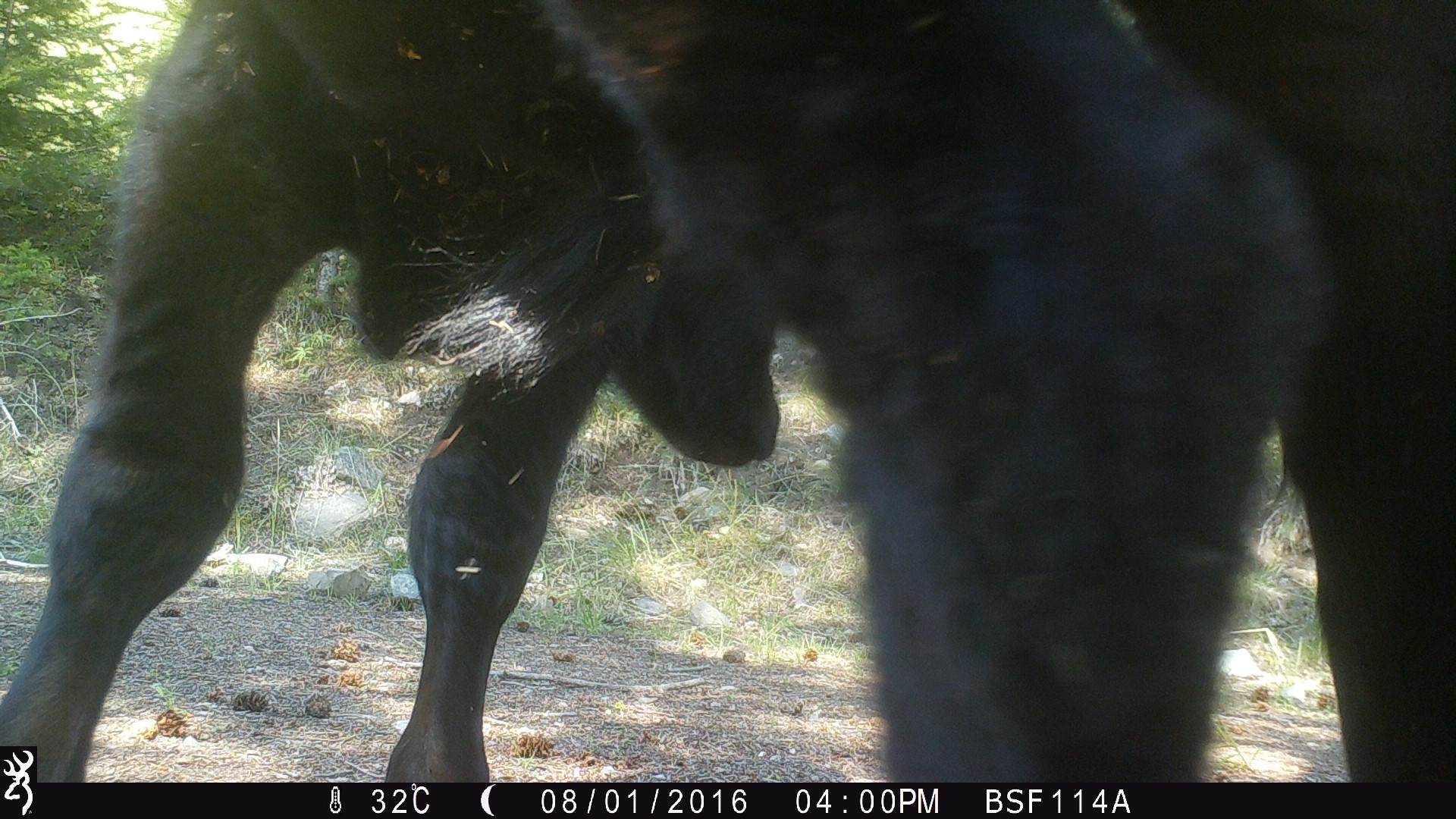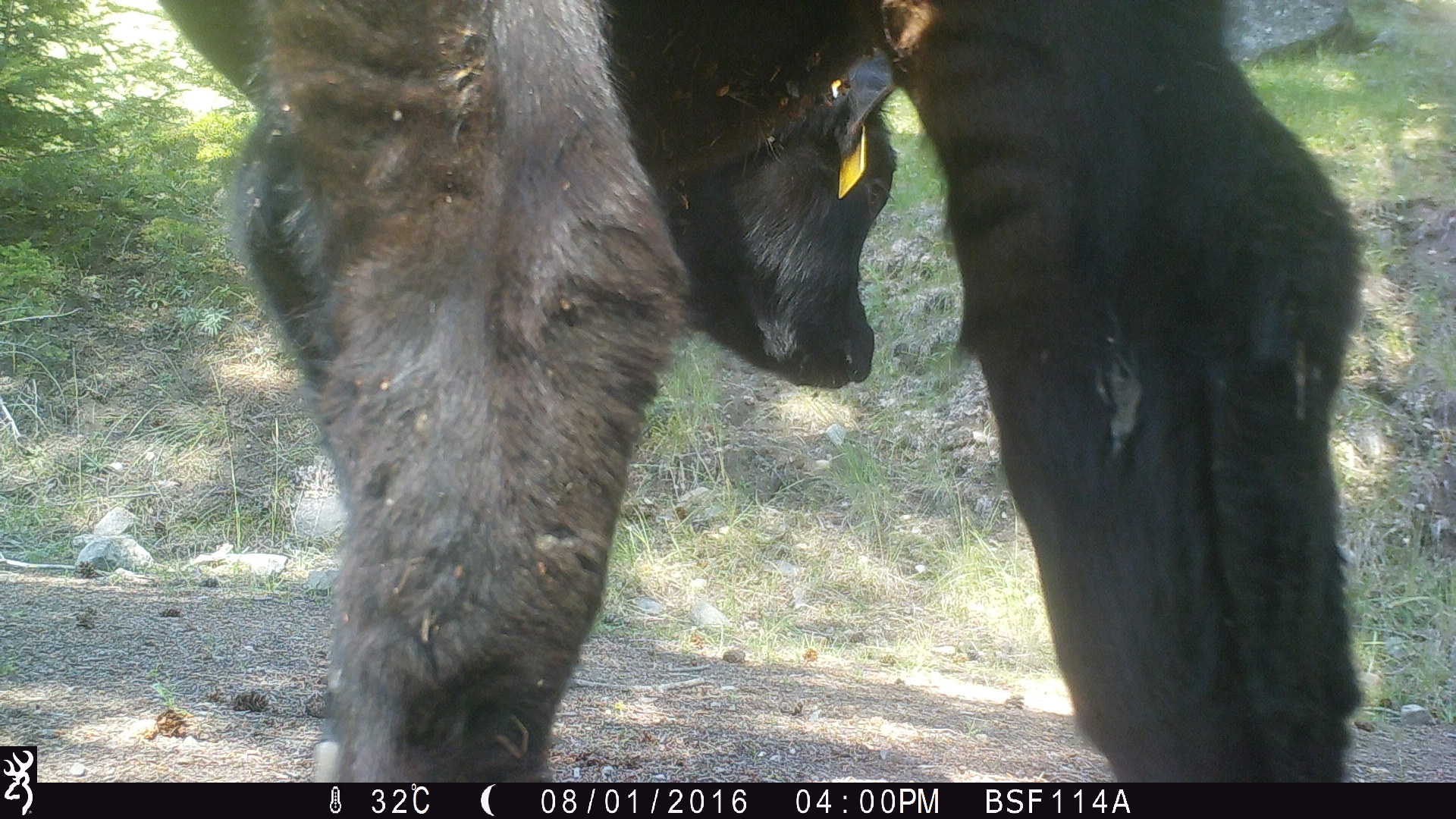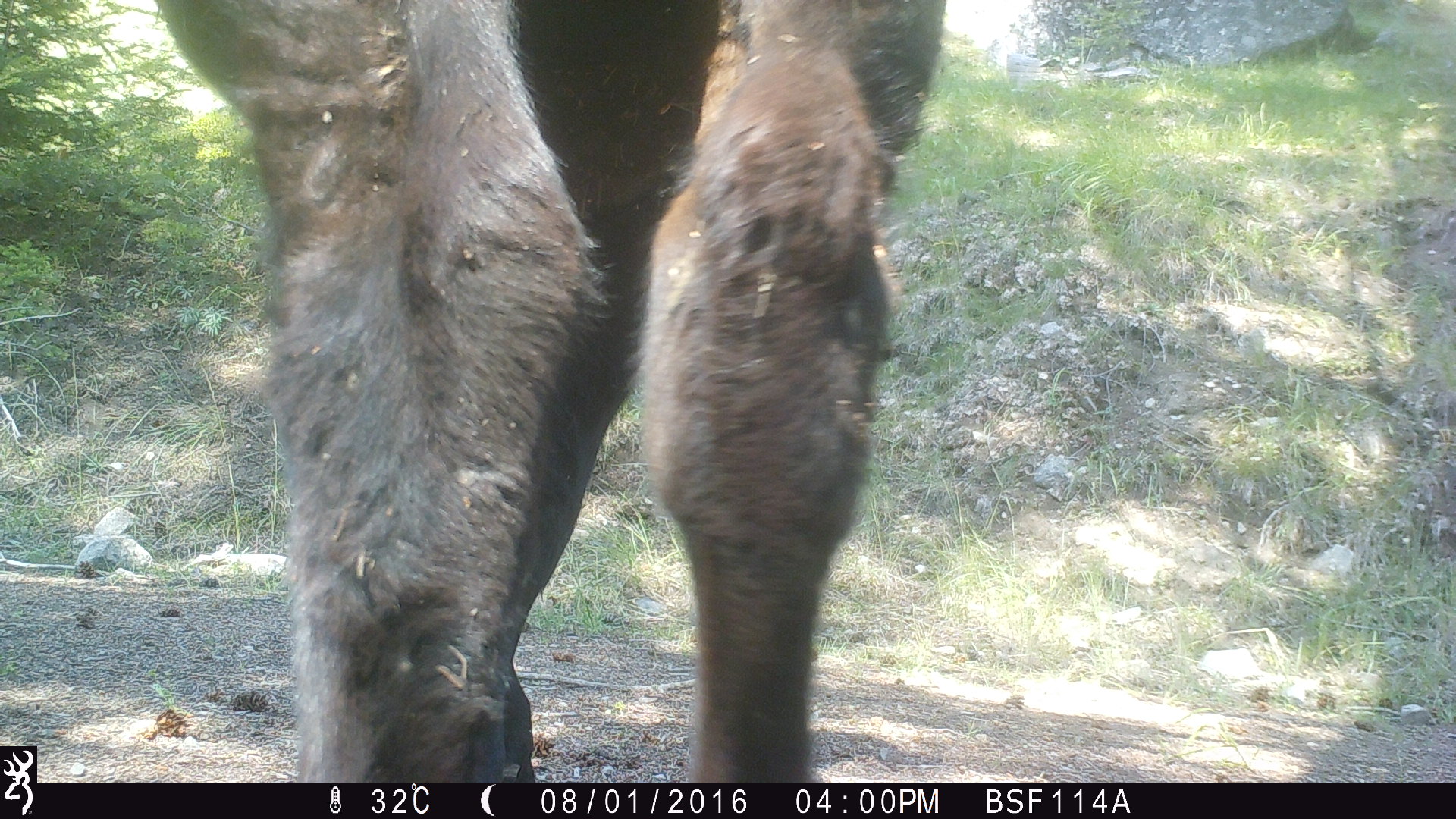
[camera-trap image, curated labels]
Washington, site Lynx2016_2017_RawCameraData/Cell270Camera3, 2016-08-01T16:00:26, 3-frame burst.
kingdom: Animalia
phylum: Chordata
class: Mammalia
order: Artiodactyla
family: Bovidae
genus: Bos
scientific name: Bos taurus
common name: domestic cattle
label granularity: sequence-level